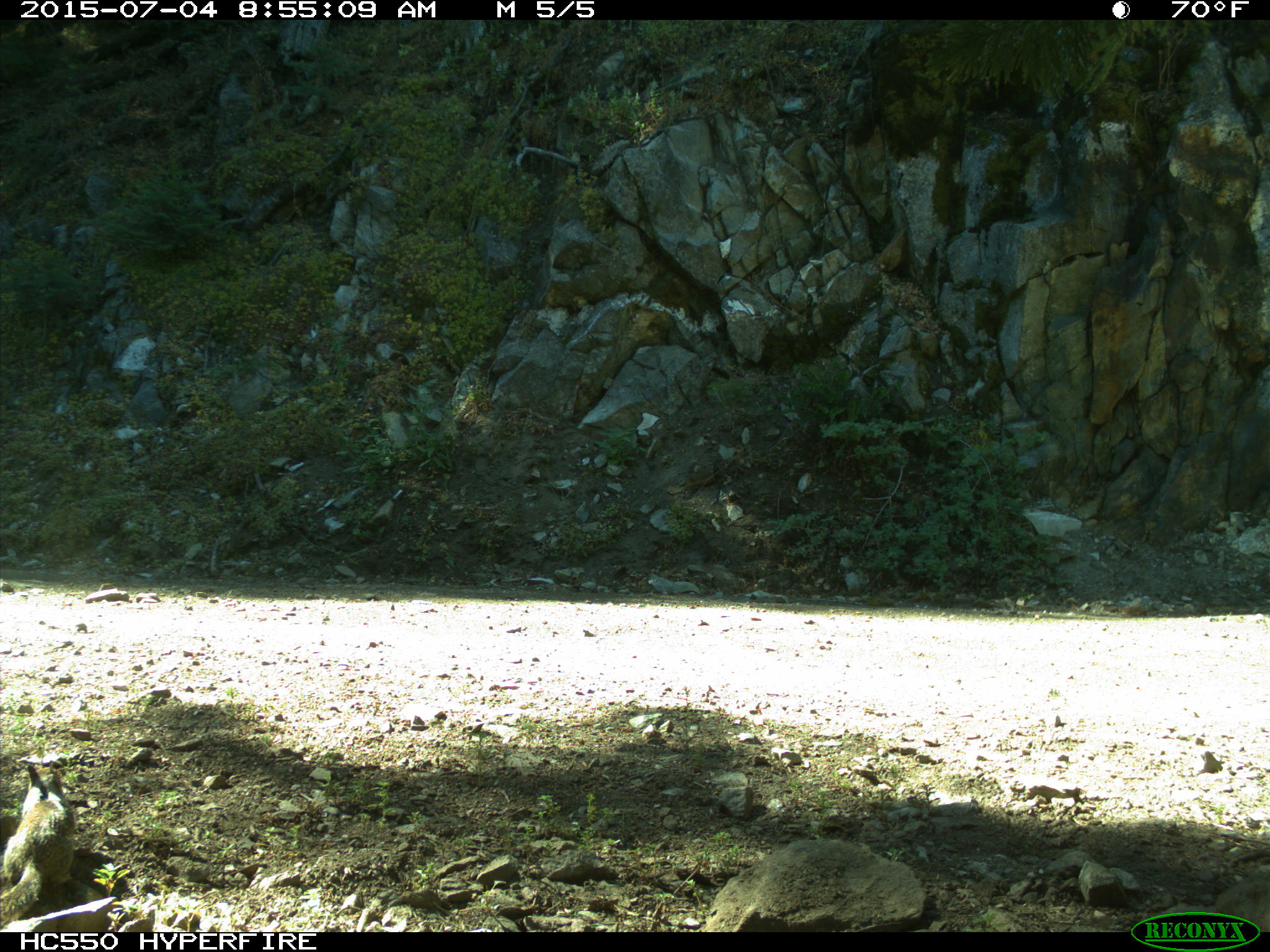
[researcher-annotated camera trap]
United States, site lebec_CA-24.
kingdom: Animalia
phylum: Chordata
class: Mammalia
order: Rodentia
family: Sciuridae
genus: Otospermophilus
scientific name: Otospermophilus beecheyi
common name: california ground squirrel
Otospermophilus beecheyi (california ground squirrel).